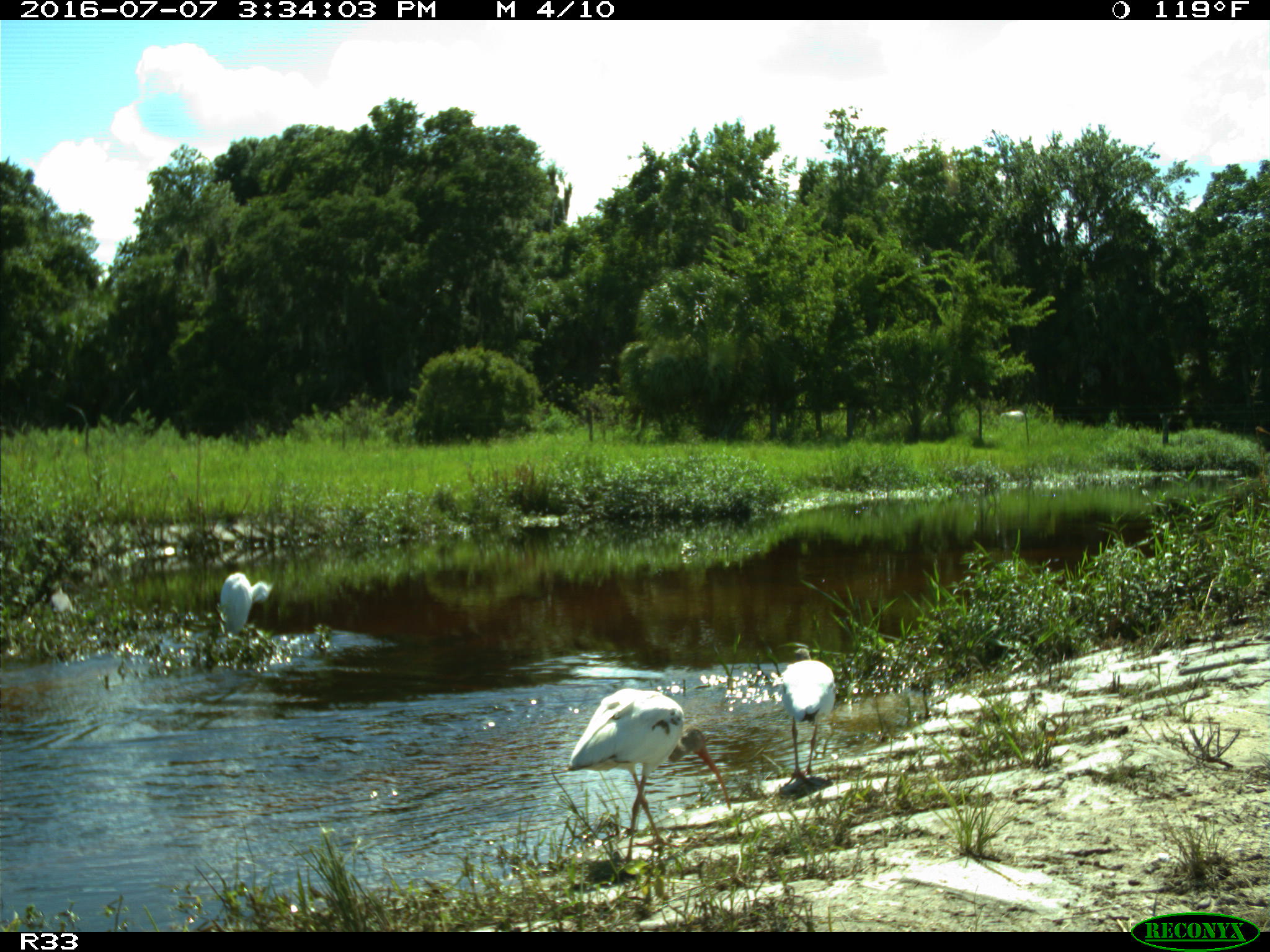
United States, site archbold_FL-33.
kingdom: Animalia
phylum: Chordata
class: Aves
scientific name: Aves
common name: birds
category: unidentified bird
Unidentified bird (birds) (Aves).